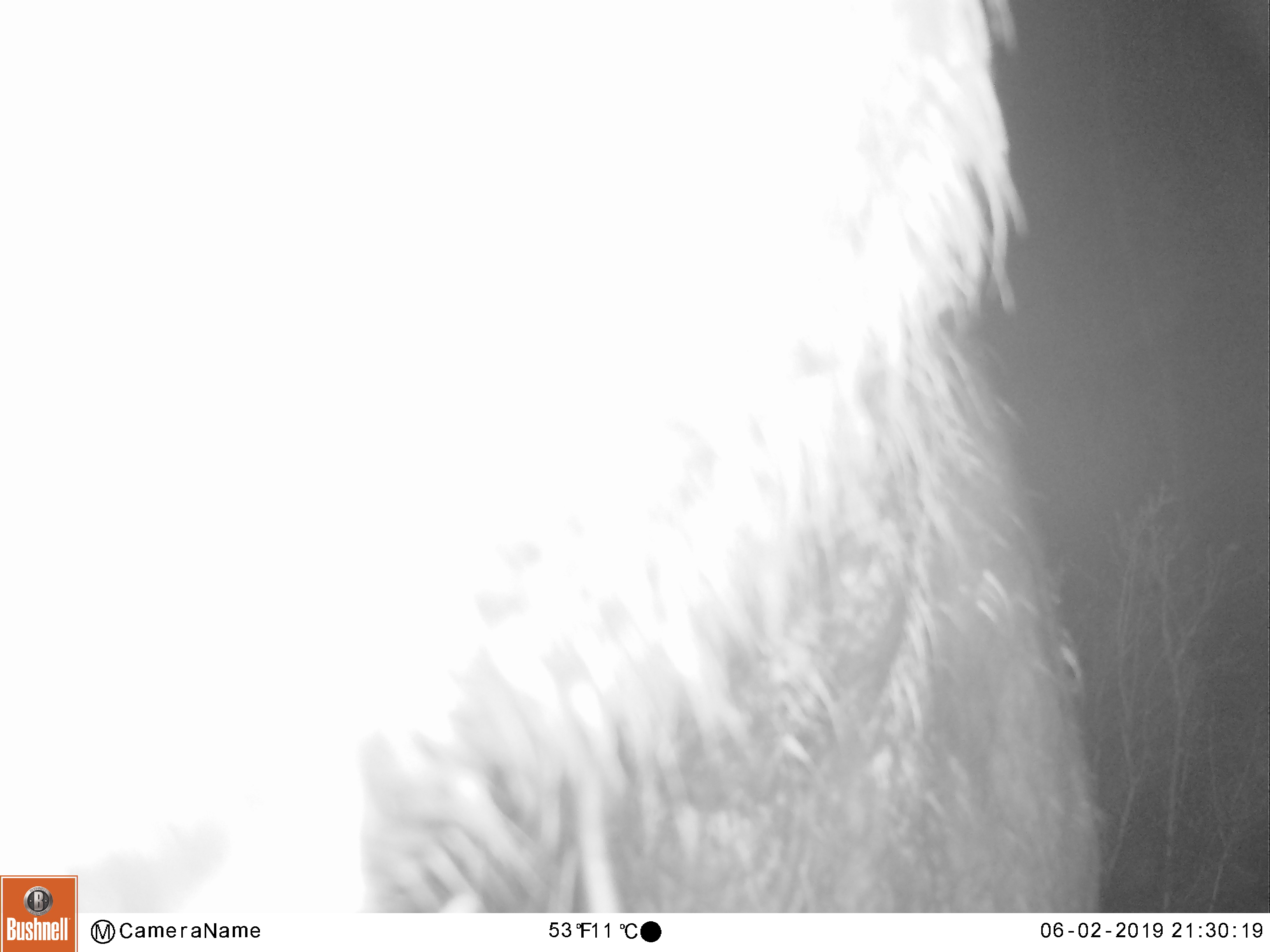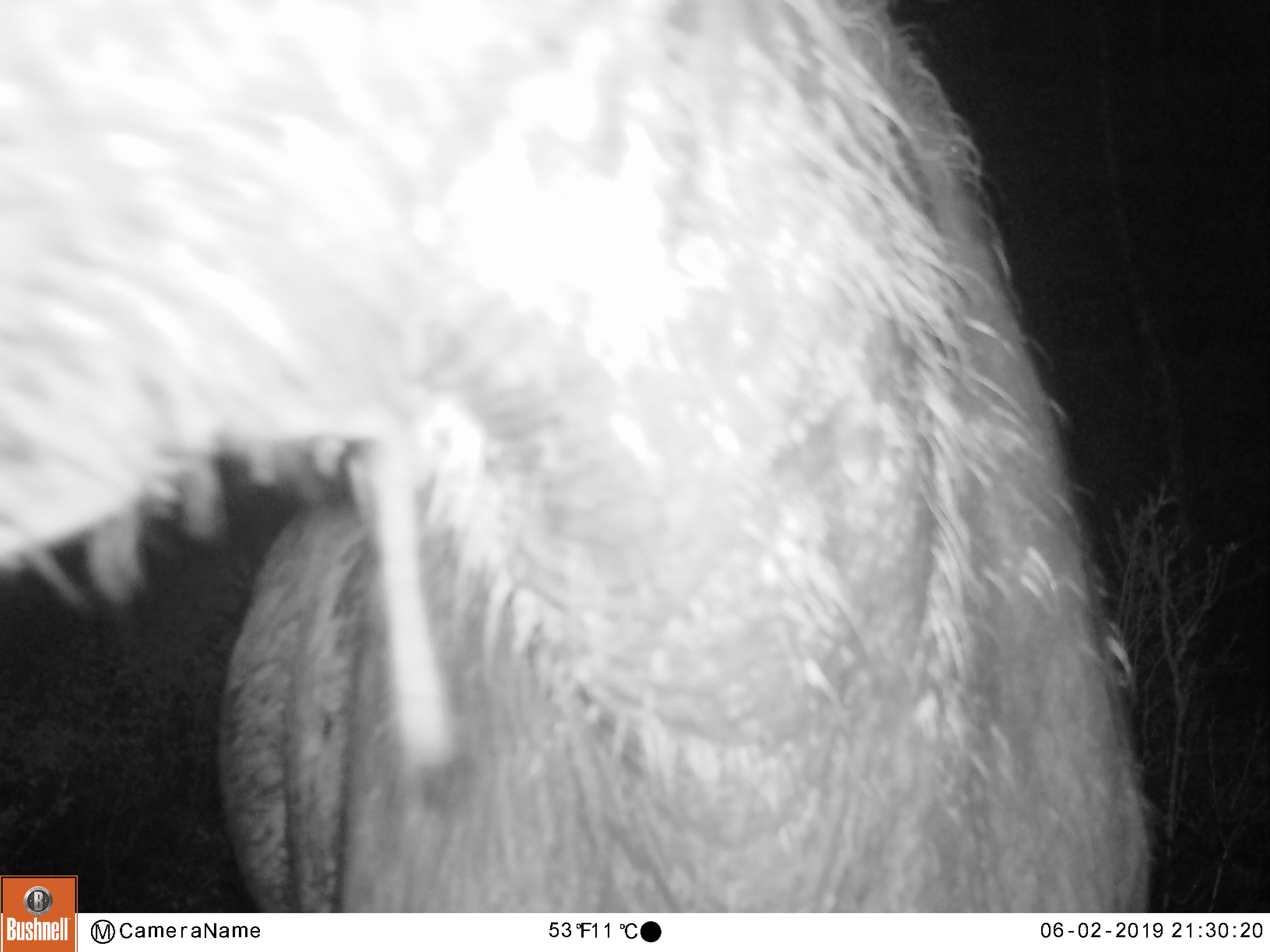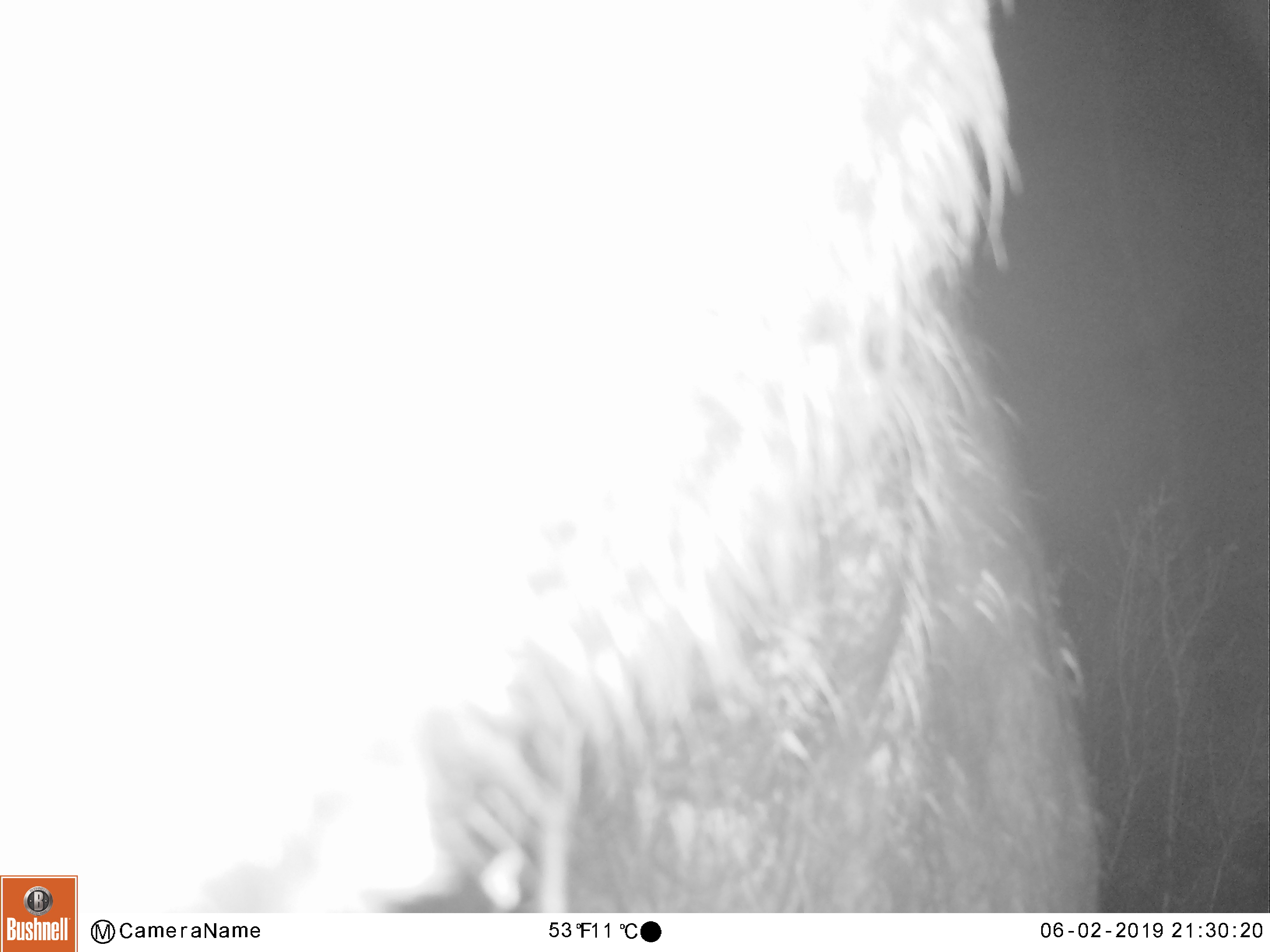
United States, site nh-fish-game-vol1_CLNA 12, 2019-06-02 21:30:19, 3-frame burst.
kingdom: Animalia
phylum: Chordata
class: Mammalia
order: Artiodactyla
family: Cervidae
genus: Alces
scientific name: Alces alces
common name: moose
Moose (Alces alces).